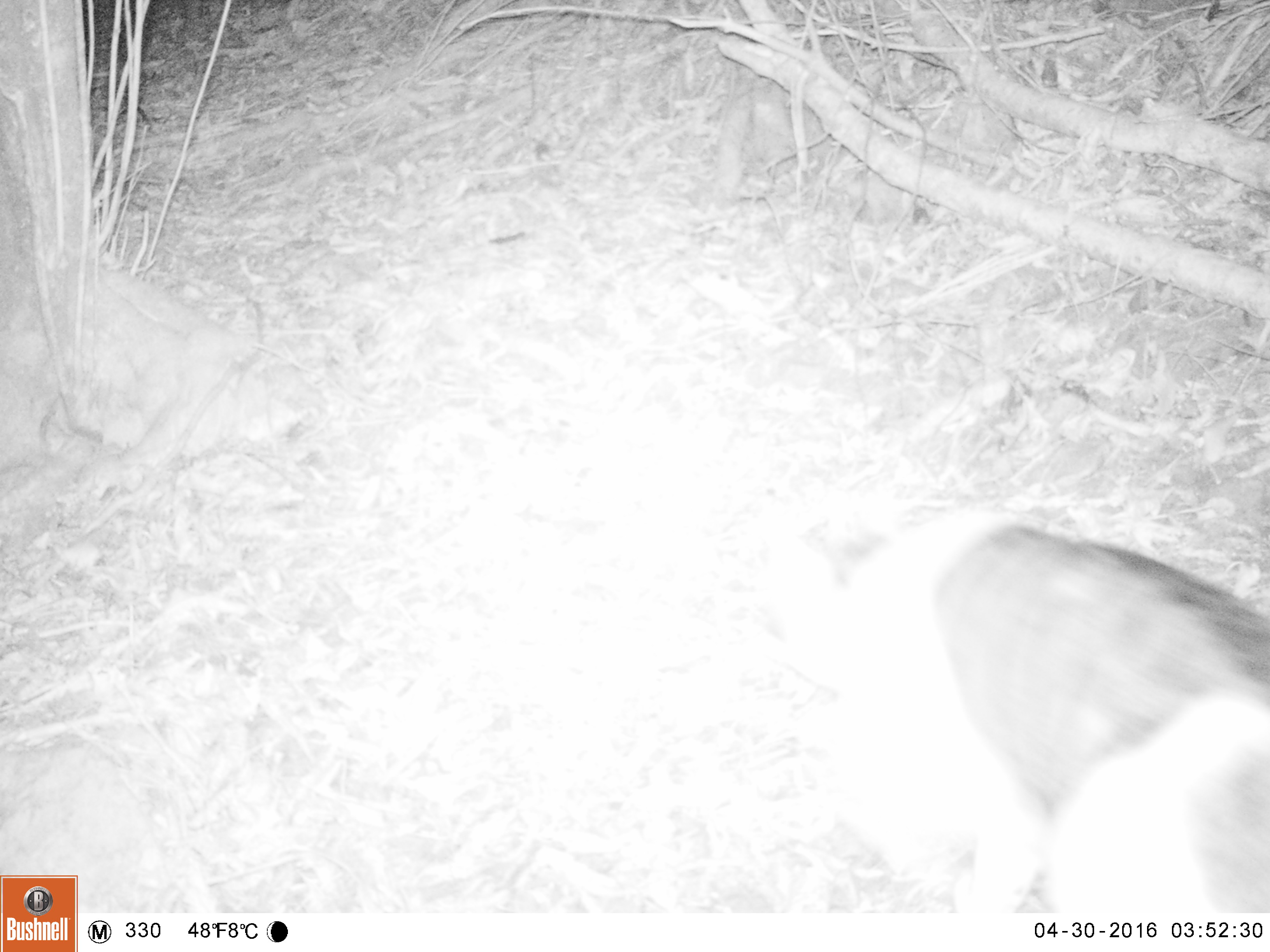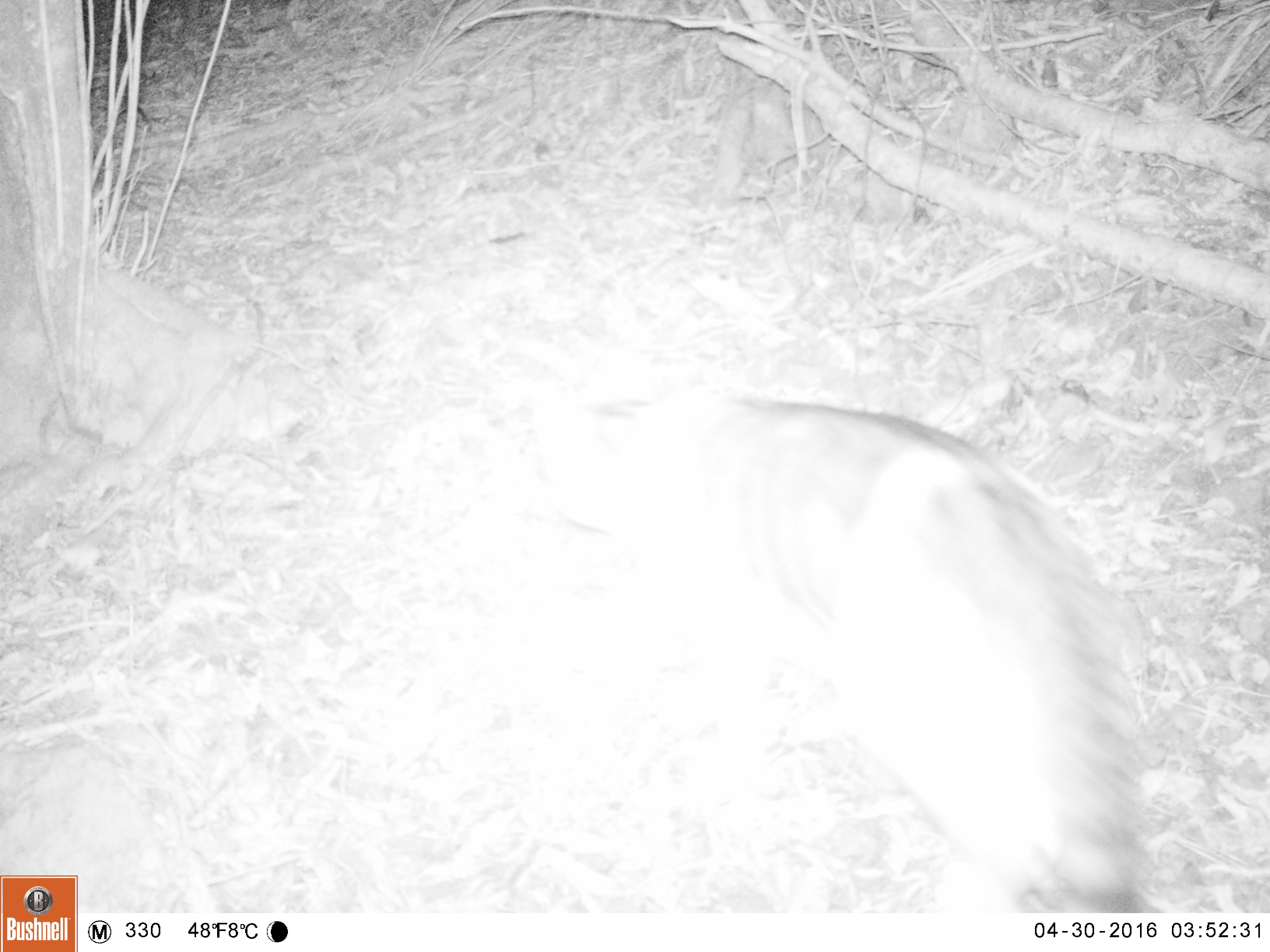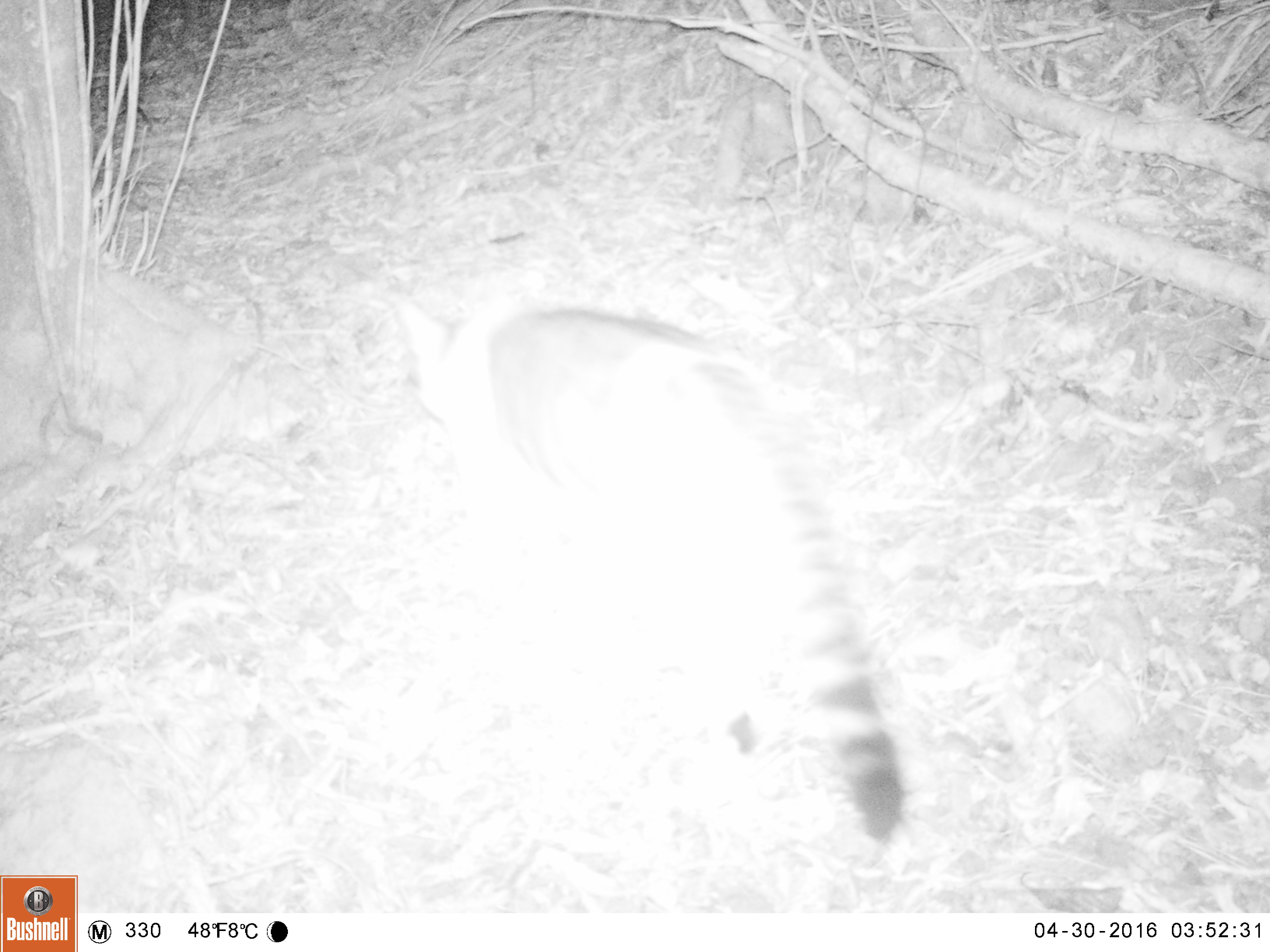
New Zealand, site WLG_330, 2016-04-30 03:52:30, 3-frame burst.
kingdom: Animalia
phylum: Chordata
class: Mammalia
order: Carnivora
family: Felidae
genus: Felis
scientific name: Felis catus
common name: domestic cat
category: cat